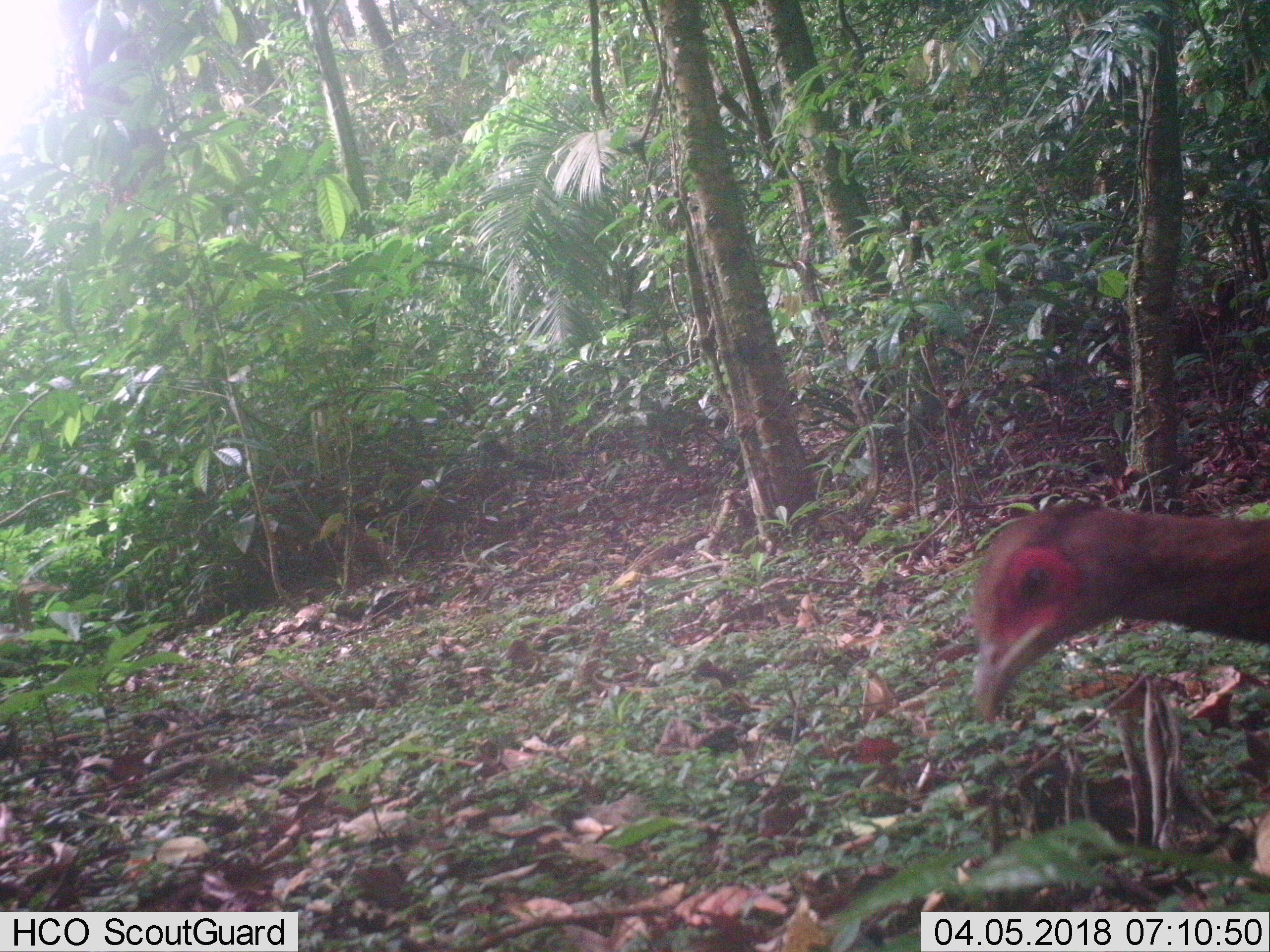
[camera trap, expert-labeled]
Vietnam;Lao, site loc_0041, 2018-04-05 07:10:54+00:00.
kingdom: Animalia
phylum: Chordata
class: Aves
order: Galliformes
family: Phasianidae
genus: Lophura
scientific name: Lophura nycthemera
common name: silver pheasant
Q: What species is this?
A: Silver pheasant (Lophura nycthemera).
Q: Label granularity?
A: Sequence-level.